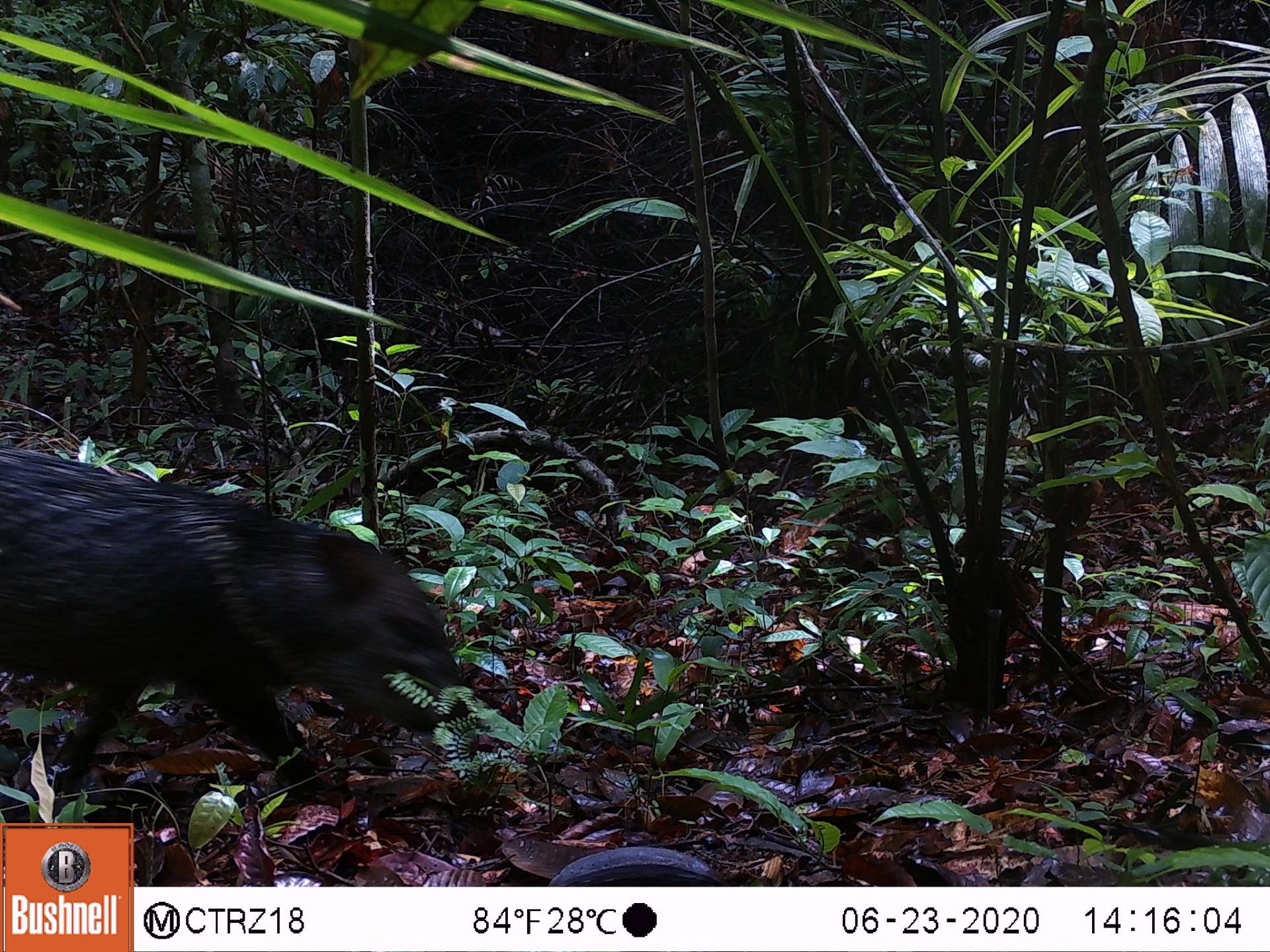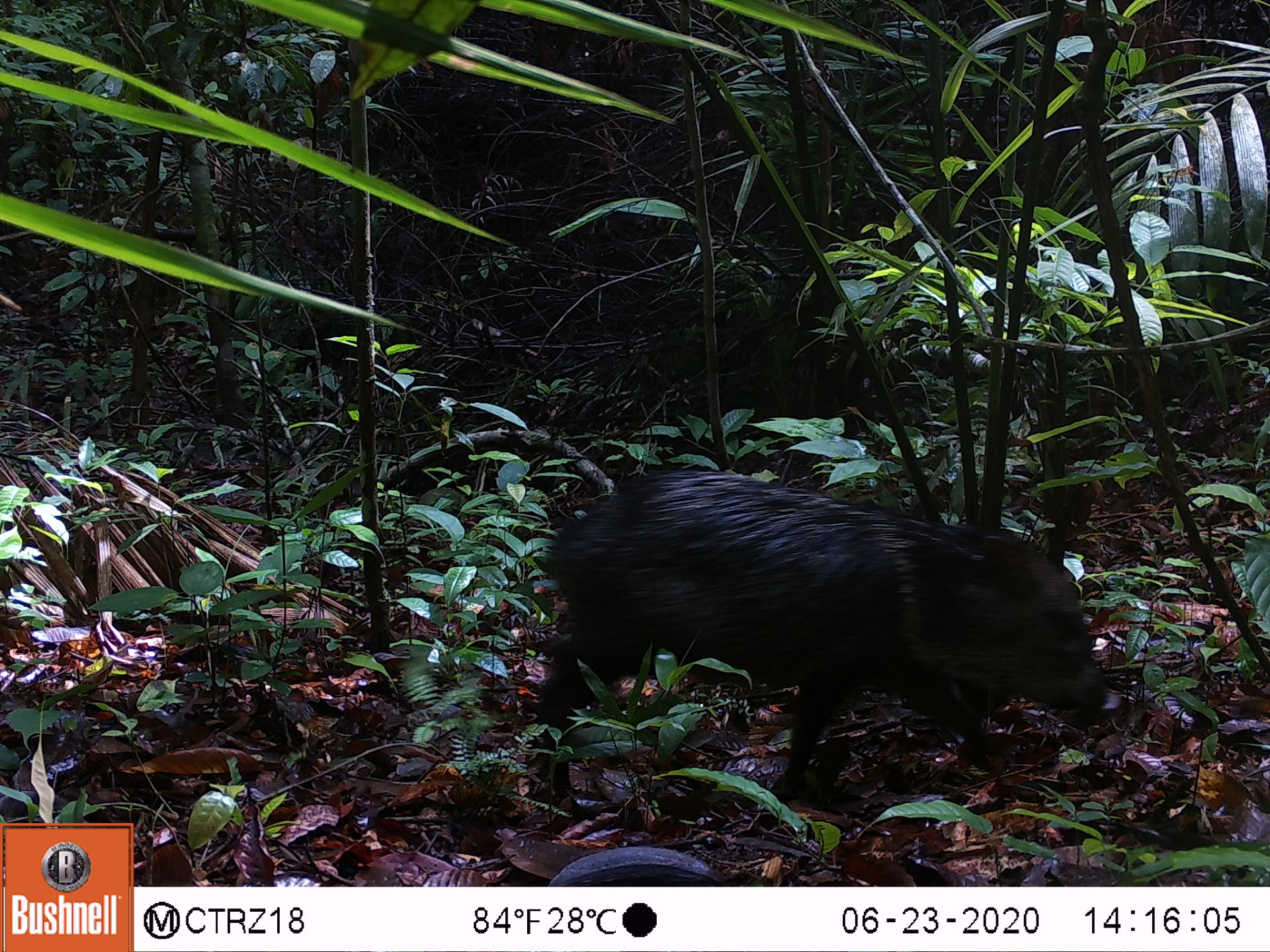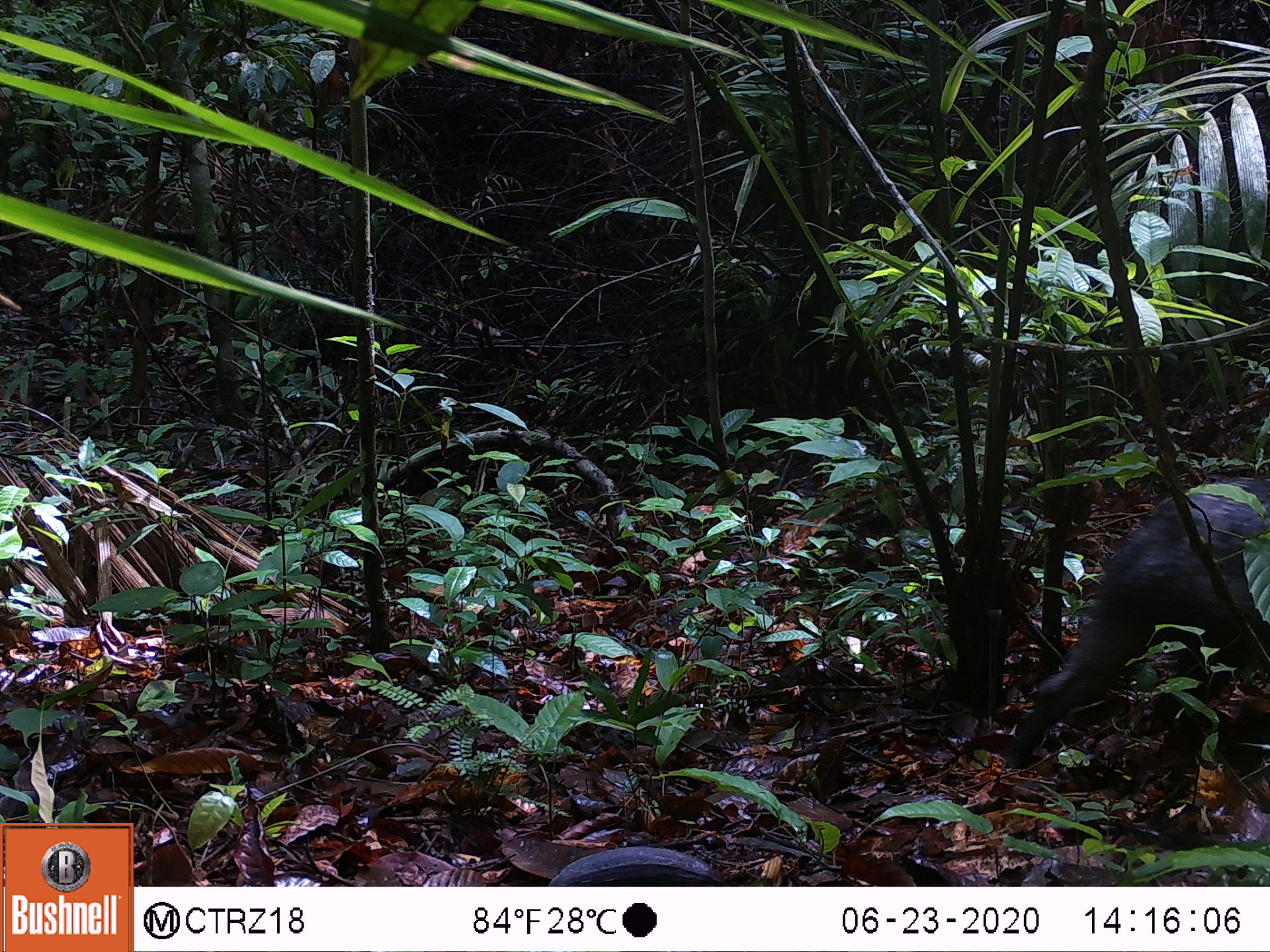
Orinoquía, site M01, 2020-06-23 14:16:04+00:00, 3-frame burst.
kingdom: Animalia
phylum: Chordata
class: Mammalia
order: Artiodactyla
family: Tayassuidae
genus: Pecari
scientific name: Pecari tajacu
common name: collared peccary